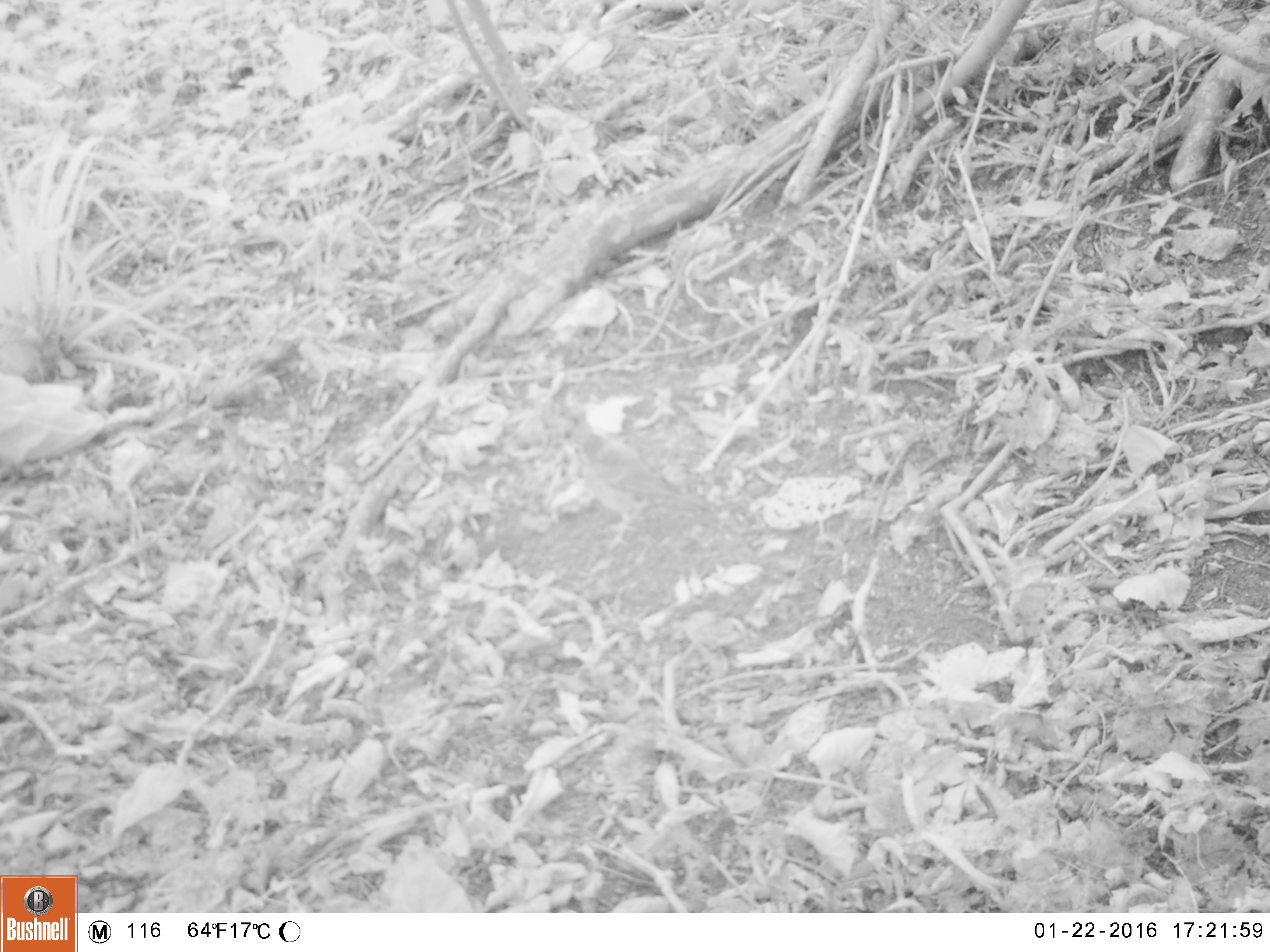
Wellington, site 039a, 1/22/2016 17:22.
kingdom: Animalia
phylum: Chordata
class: Aves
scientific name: Aves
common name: bird